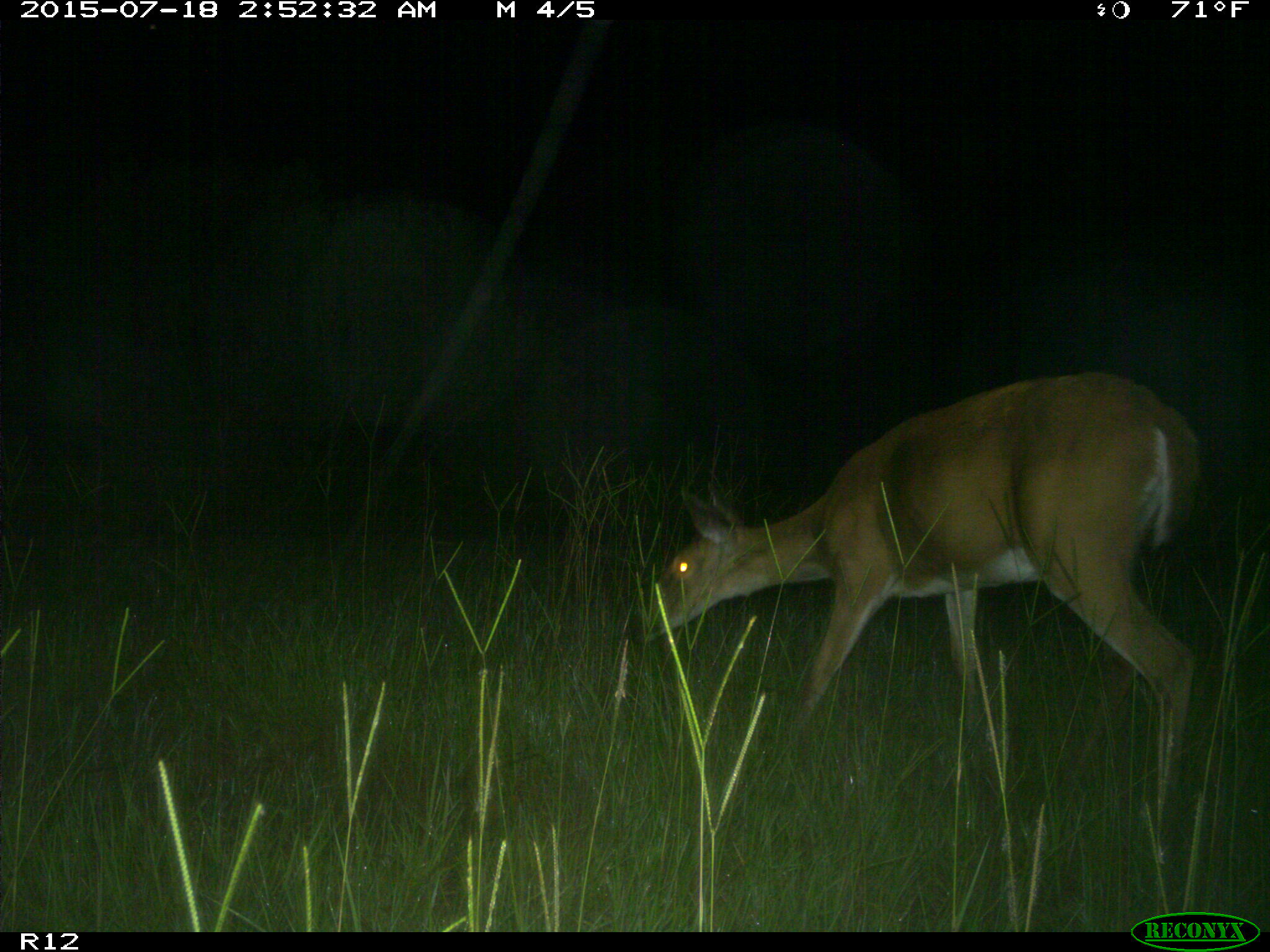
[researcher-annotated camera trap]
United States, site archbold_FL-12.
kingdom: Animalia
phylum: Chordata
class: Mammalia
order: Artiodactyla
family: Cervidae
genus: Odocoileus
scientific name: Odocoileus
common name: deer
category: unidentified deer